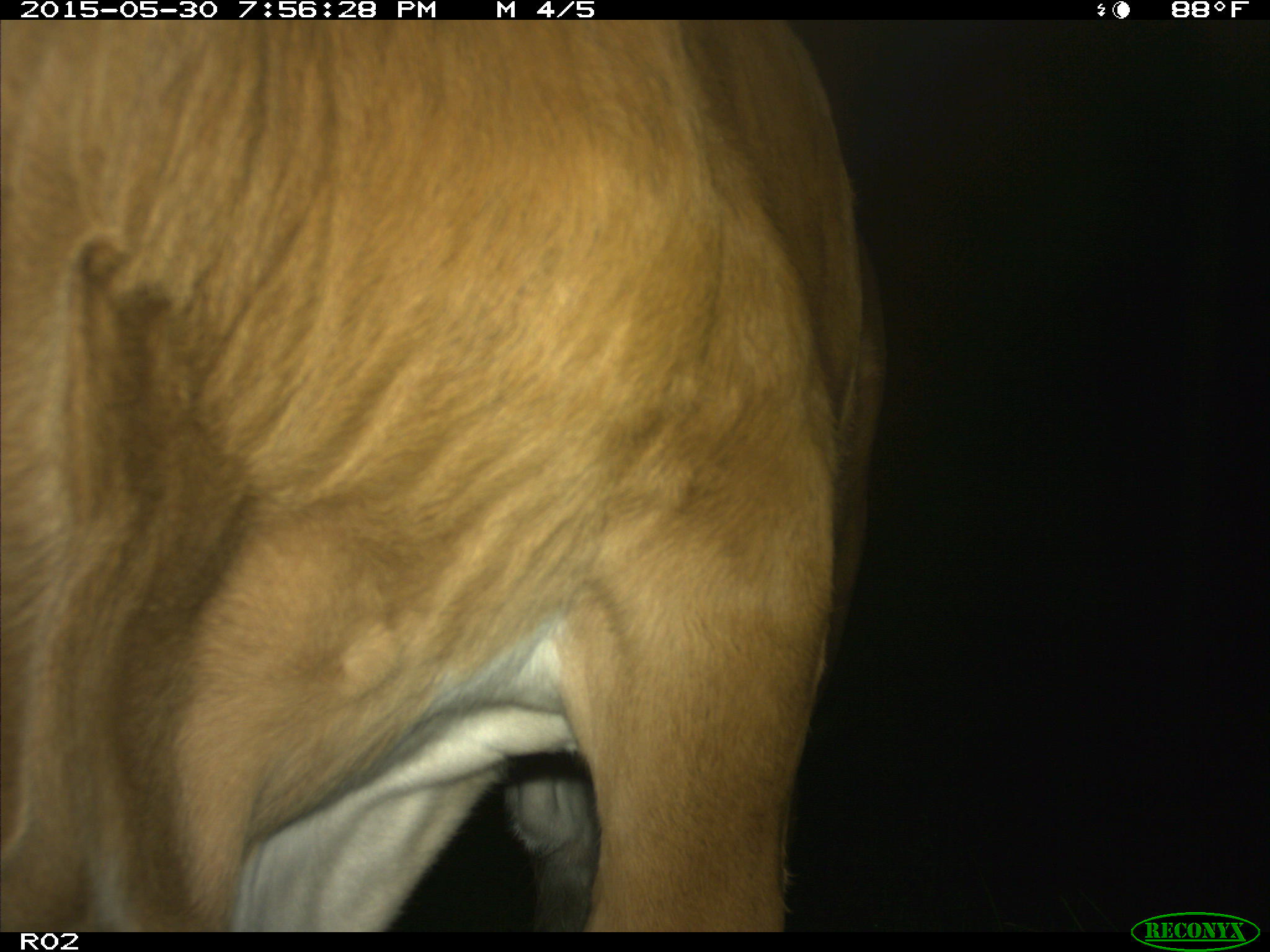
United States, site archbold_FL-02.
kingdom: Animalia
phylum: Chordata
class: Mammalia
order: Artiodactyla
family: Bovidae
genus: Bos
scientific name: Bos taurus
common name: domestic cow